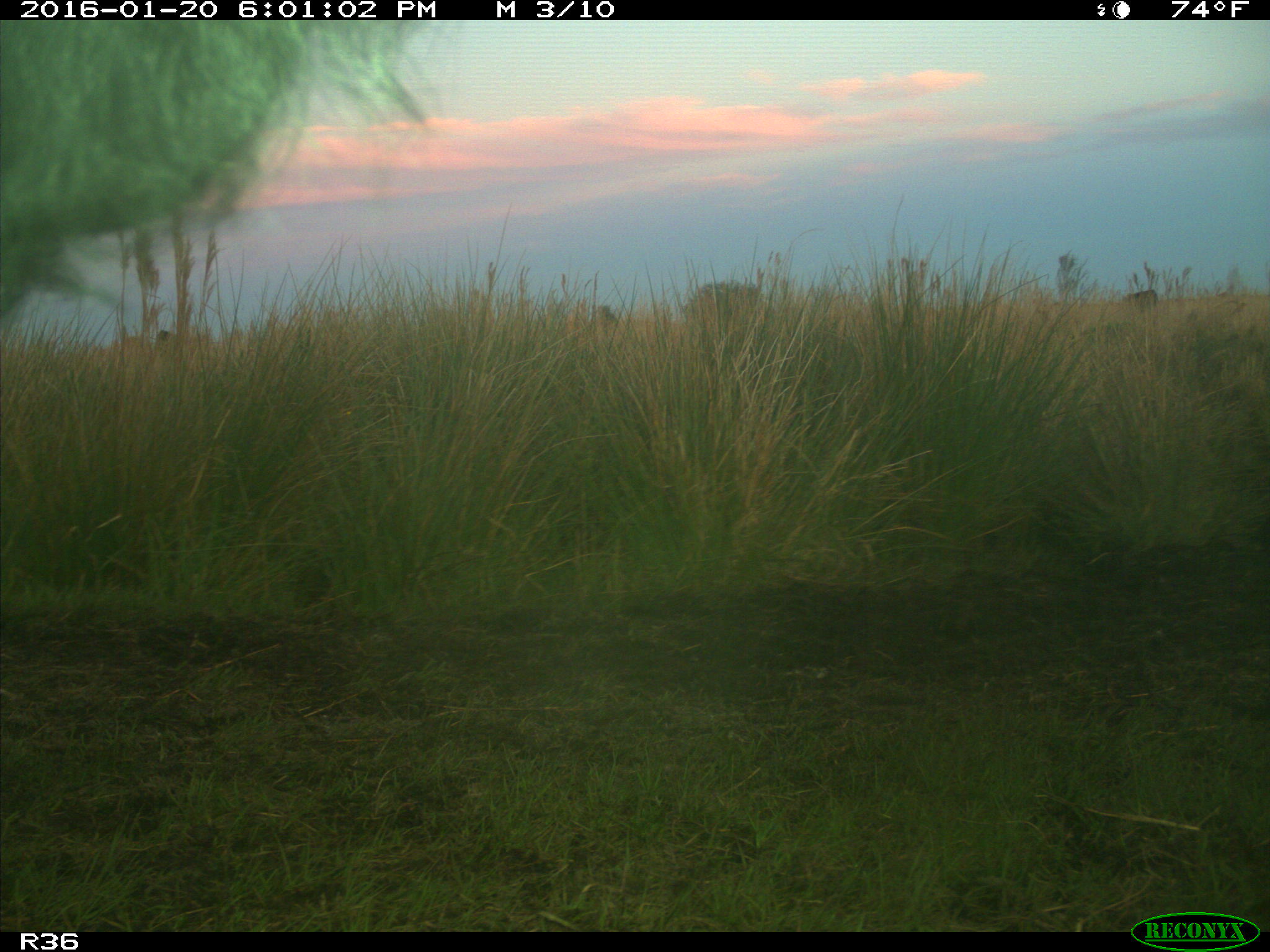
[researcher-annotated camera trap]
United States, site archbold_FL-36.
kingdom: Animalia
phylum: Chordata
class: Mammalia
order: Artiodactyla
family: Bovidae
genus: Bos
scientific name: Bos taurus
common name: domestic cow